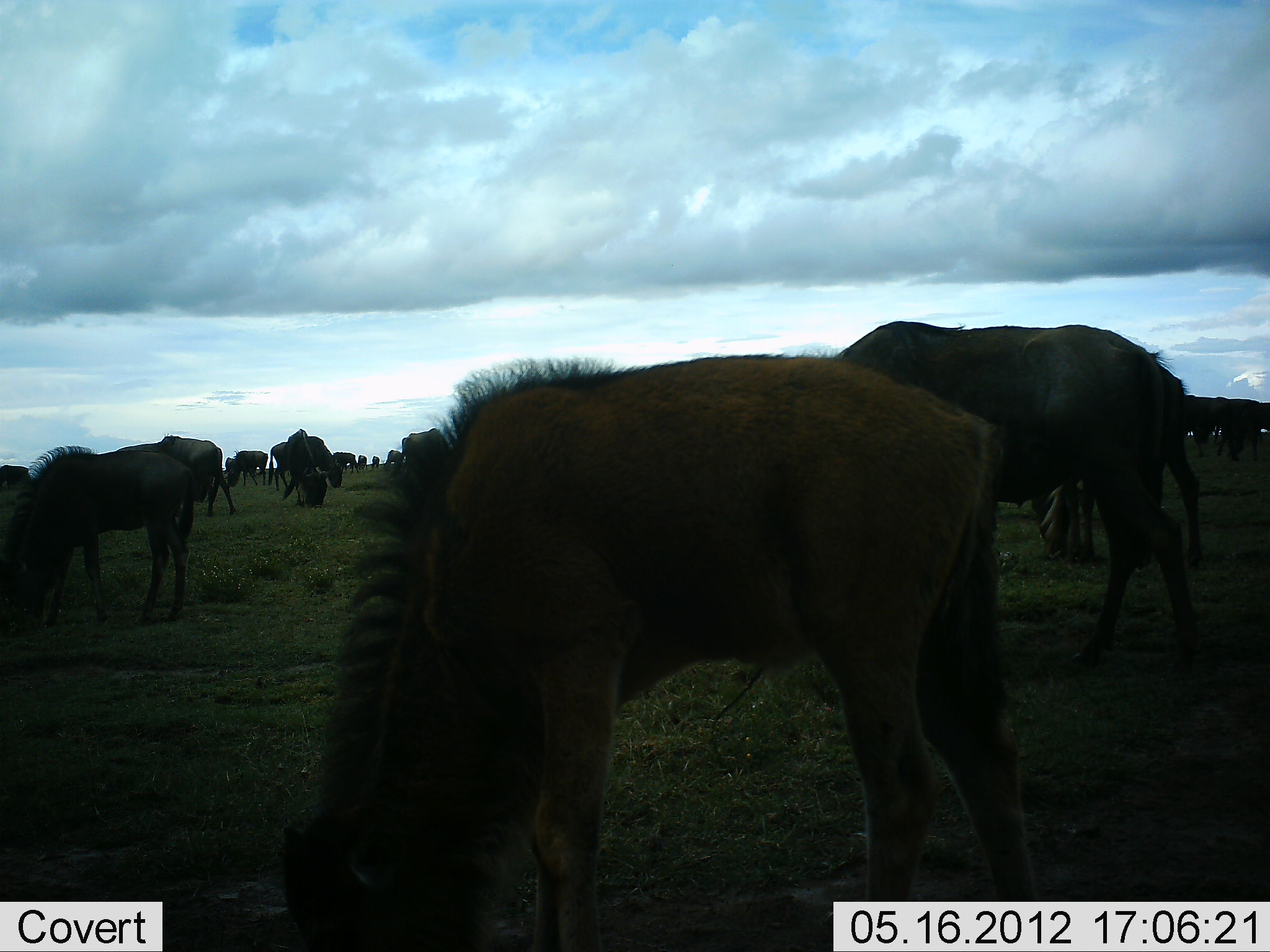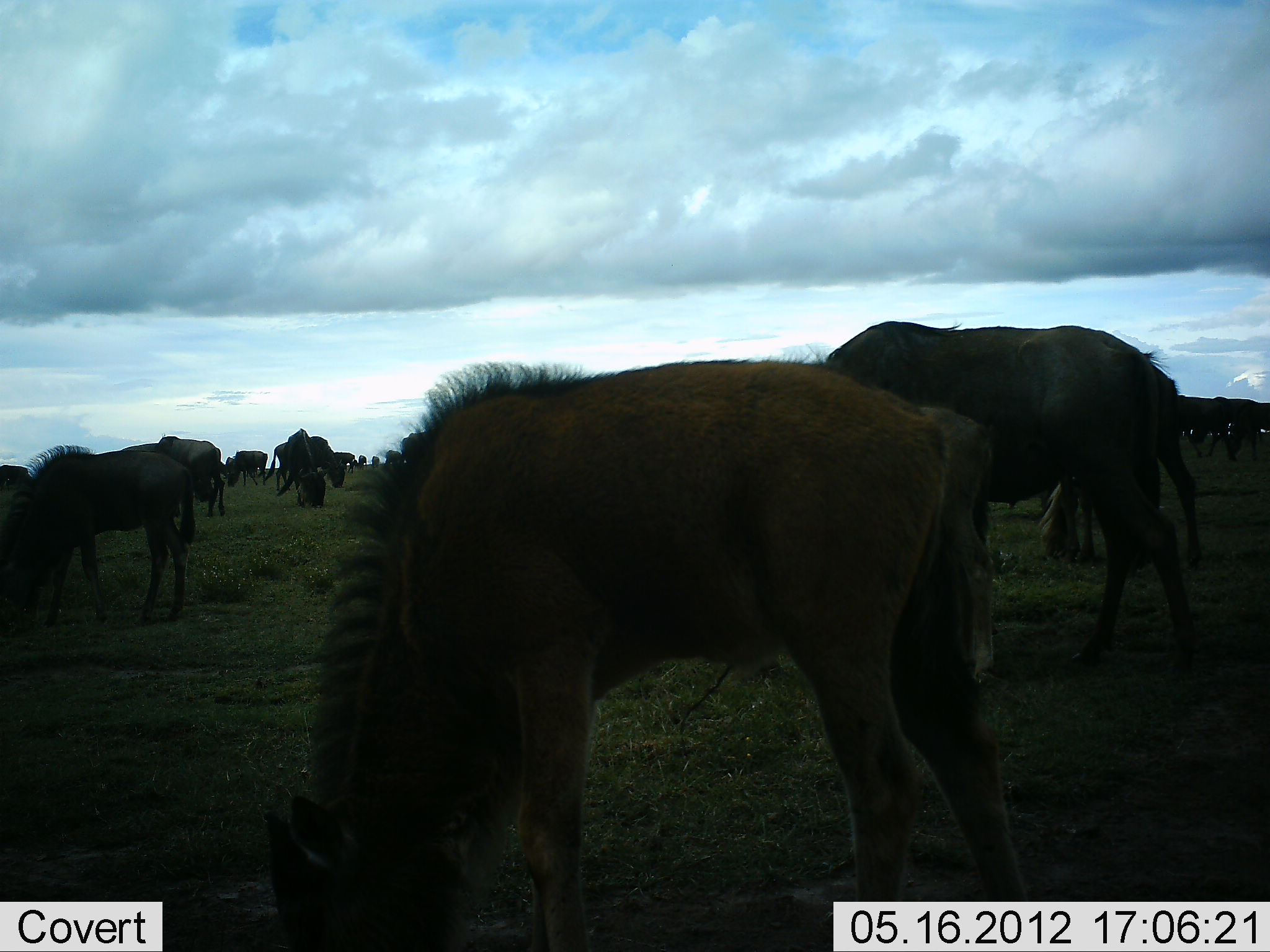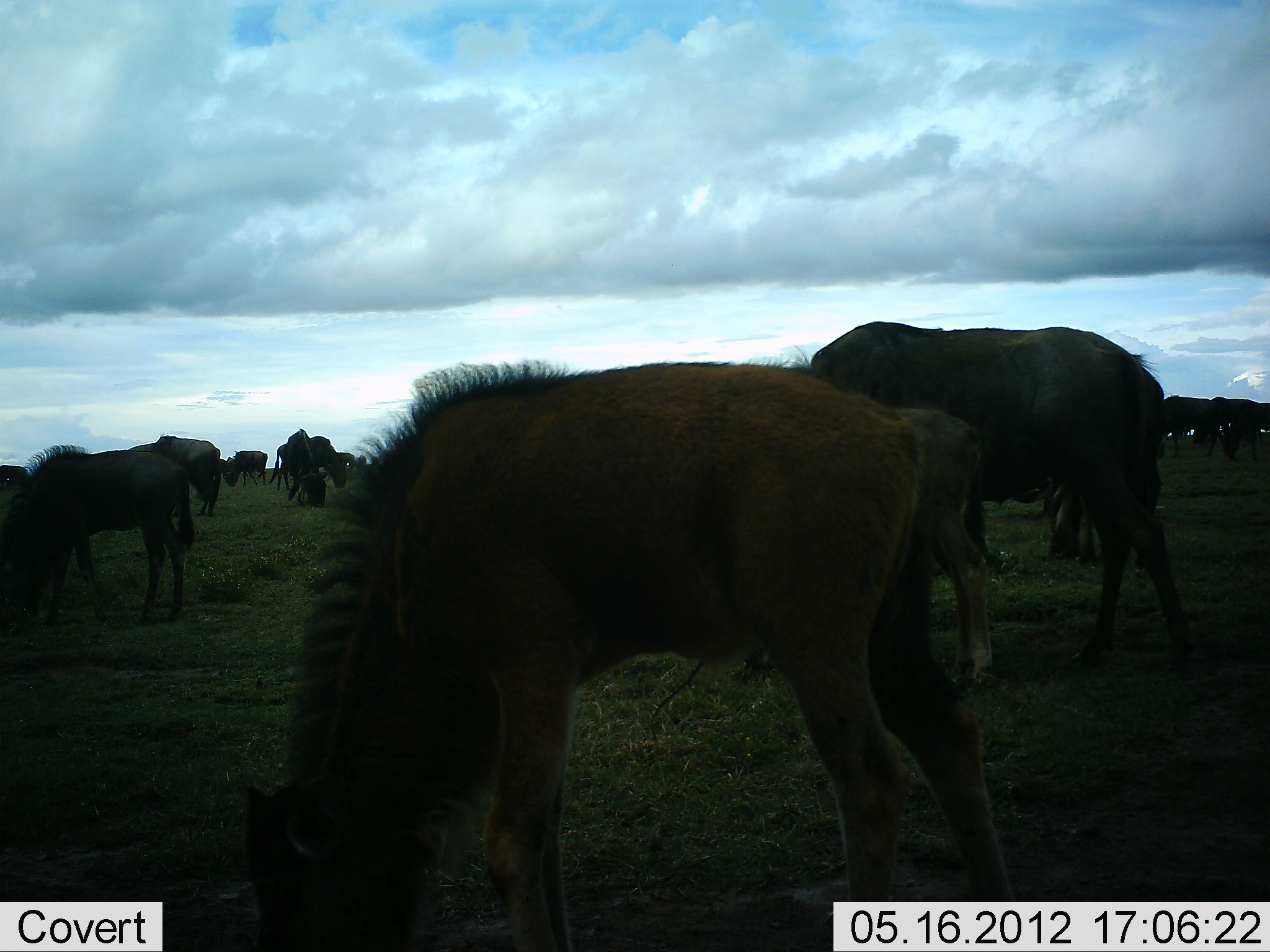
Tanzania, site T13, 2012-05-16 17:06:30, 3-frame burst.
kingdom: Animalia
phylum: Chordata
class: Mammalia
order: Artiodactyla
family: Bovidae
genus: Connochaetes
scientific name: Connochaetes taurinus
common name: blue wildebeest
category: wildebeest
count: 11-50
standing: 50%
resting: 0%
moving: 20%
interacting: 0%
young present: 20%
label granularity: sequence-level